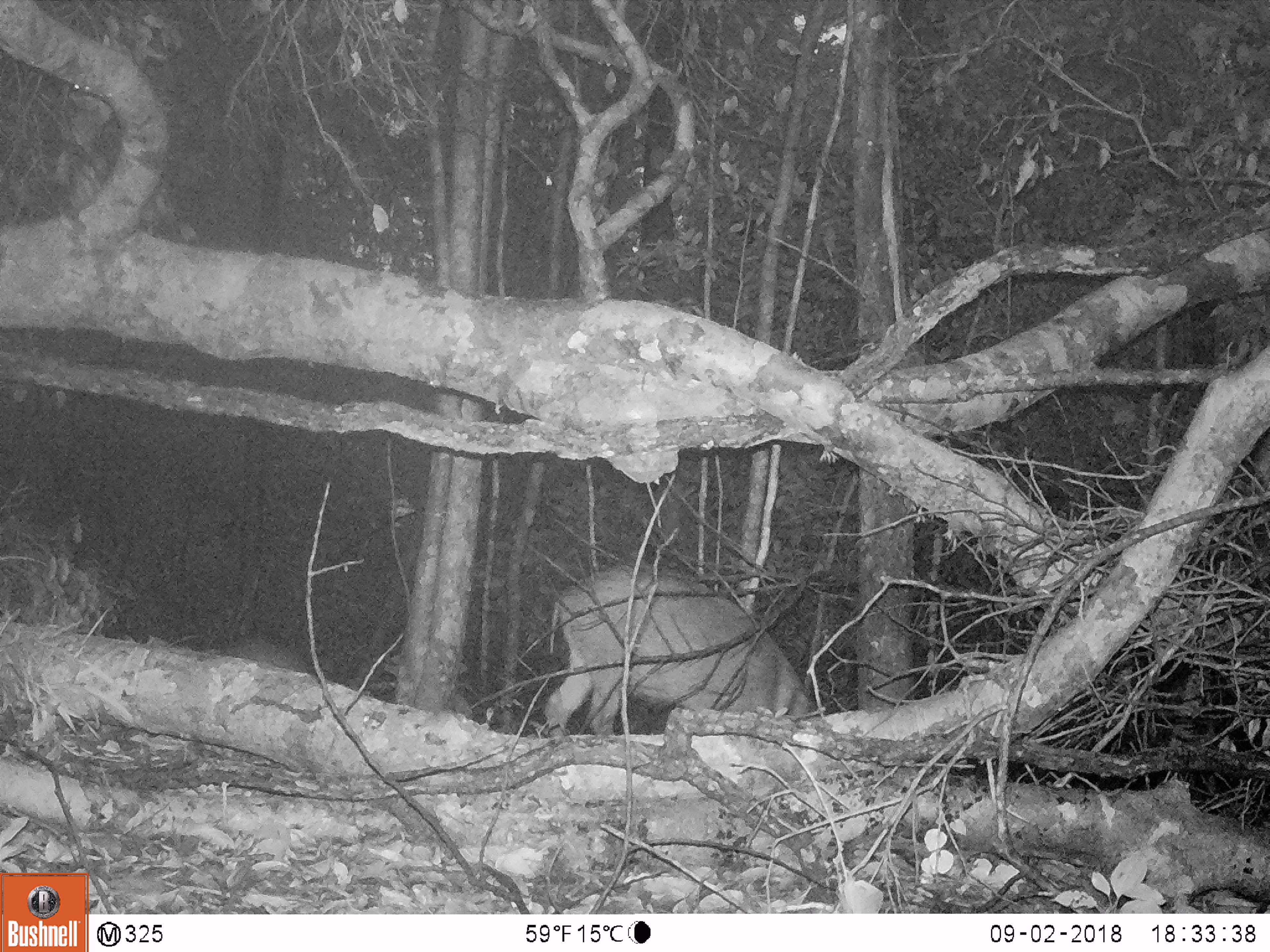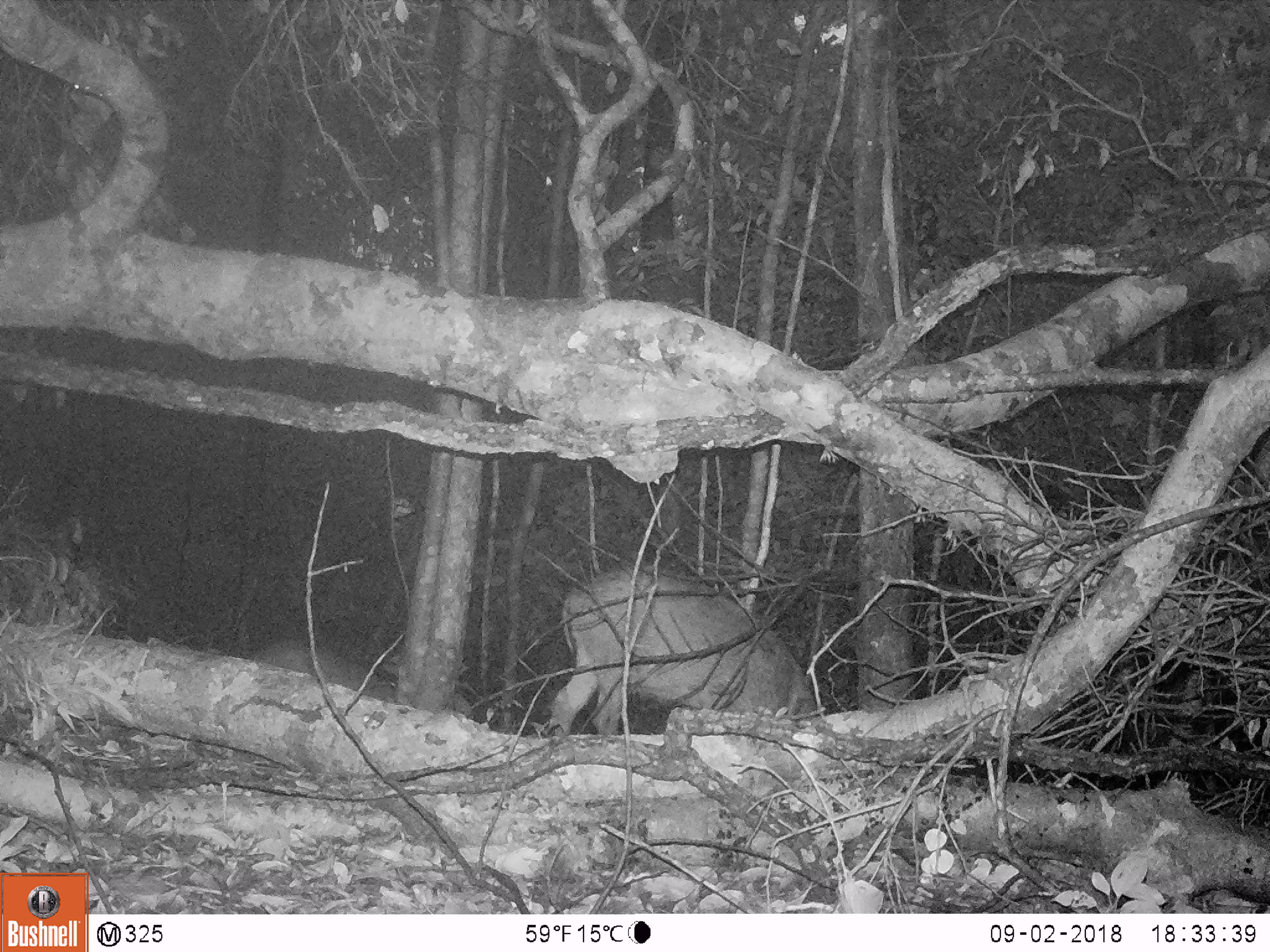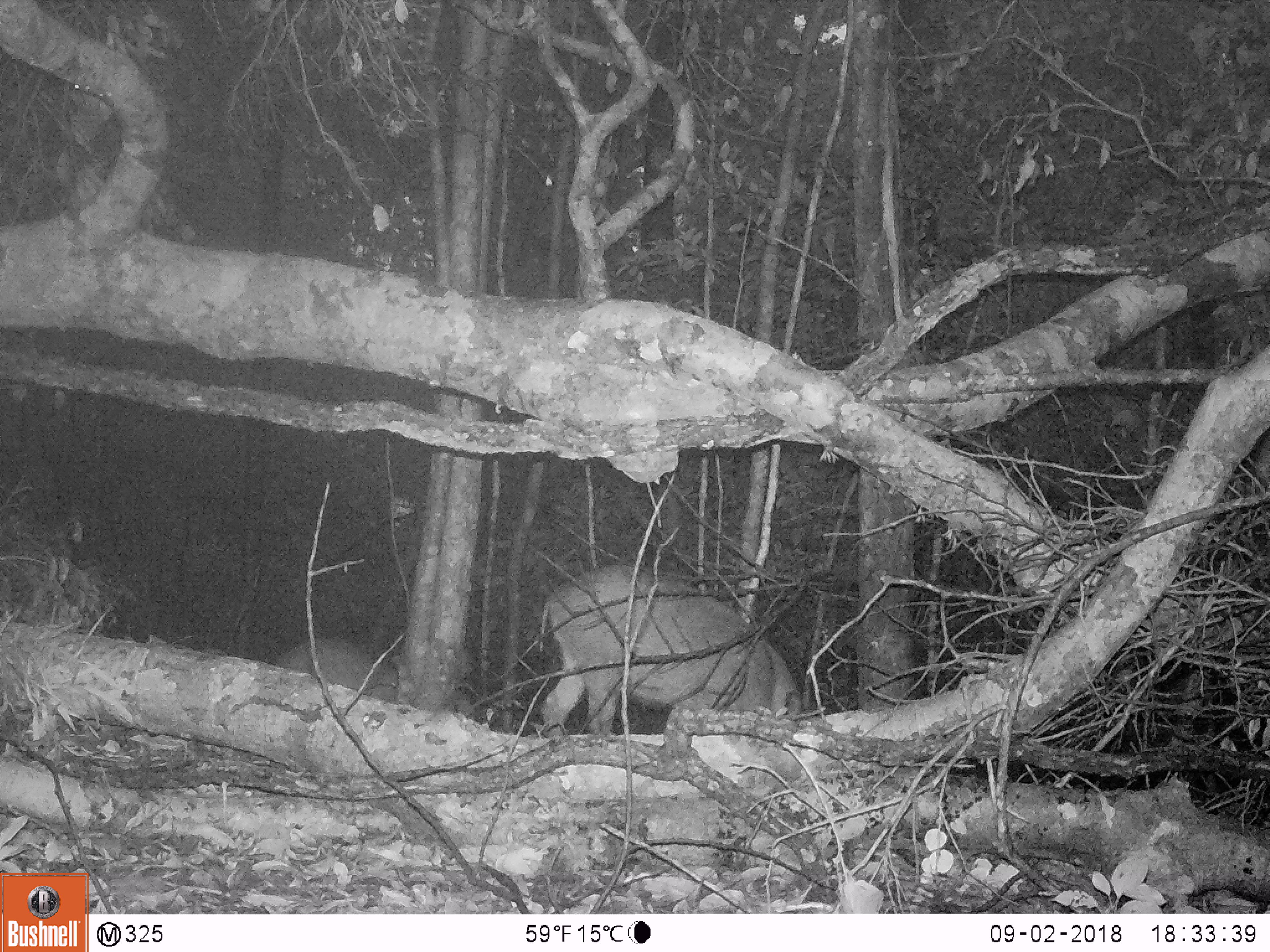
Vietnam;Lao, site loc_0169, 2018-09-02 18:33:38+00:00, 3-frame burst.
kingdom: Animalia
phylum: Chordata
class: Mammalia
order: Artiodactyla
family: Suidae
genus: Sus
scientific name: Sus scrofa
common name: eurasian wild pig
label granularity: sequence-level